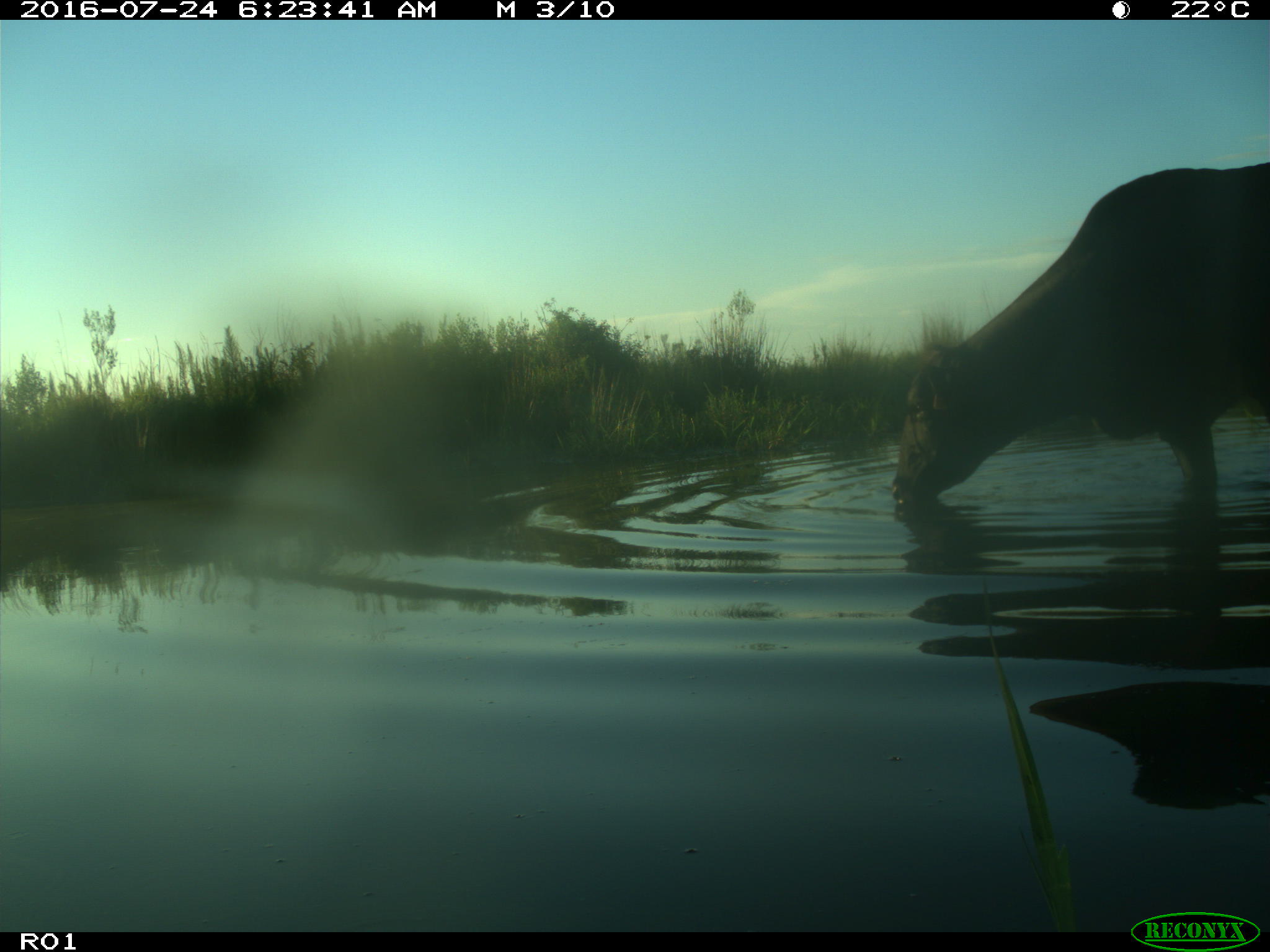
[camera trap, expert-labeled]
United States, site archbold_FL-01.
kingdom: Animalia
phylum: Chordata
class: Mammalia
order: Artiodactyla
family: Bovidae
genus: Bos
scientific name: Bos taurus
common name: domestic cow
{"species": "Bos taurus (domestic cow)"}